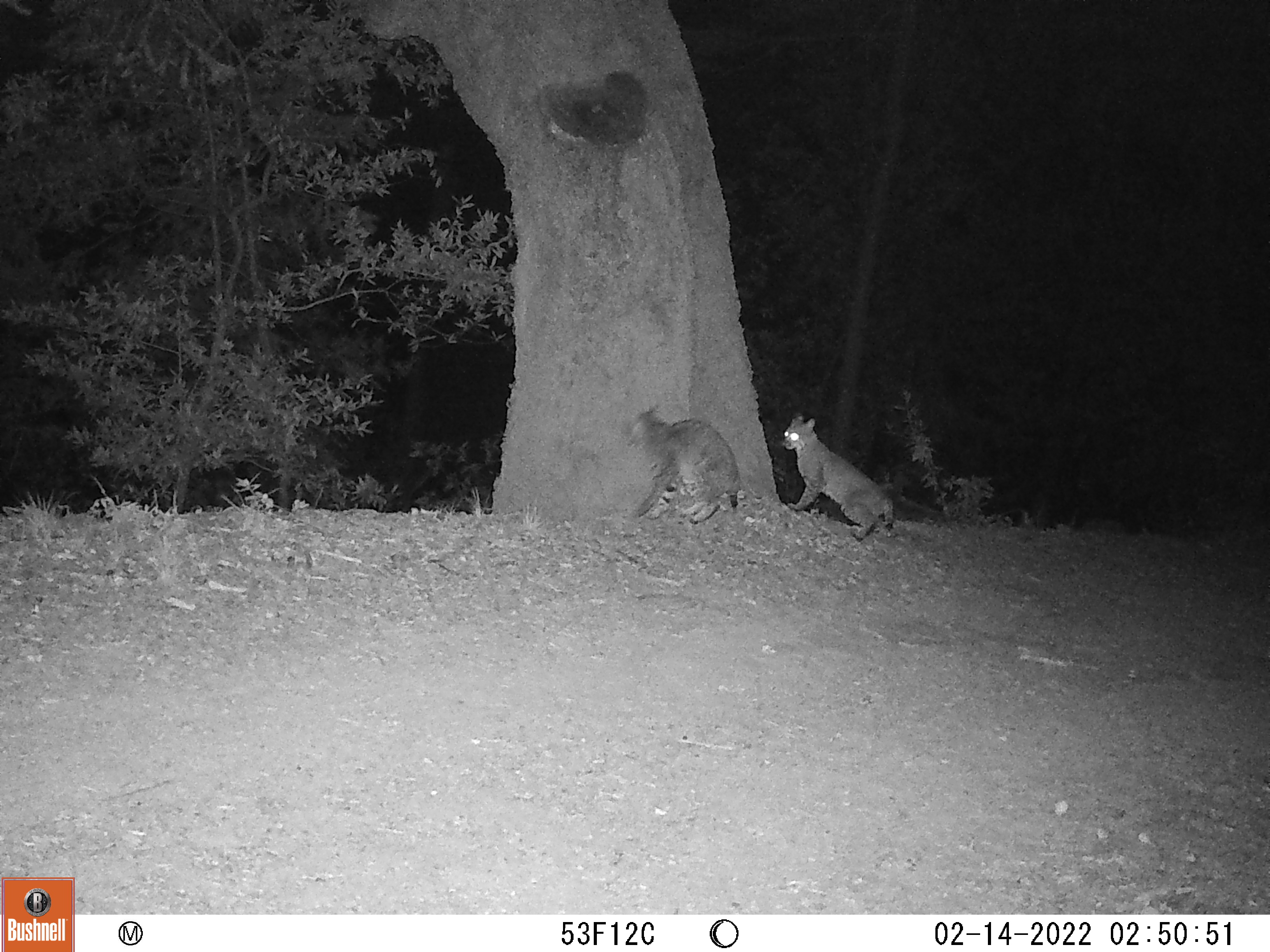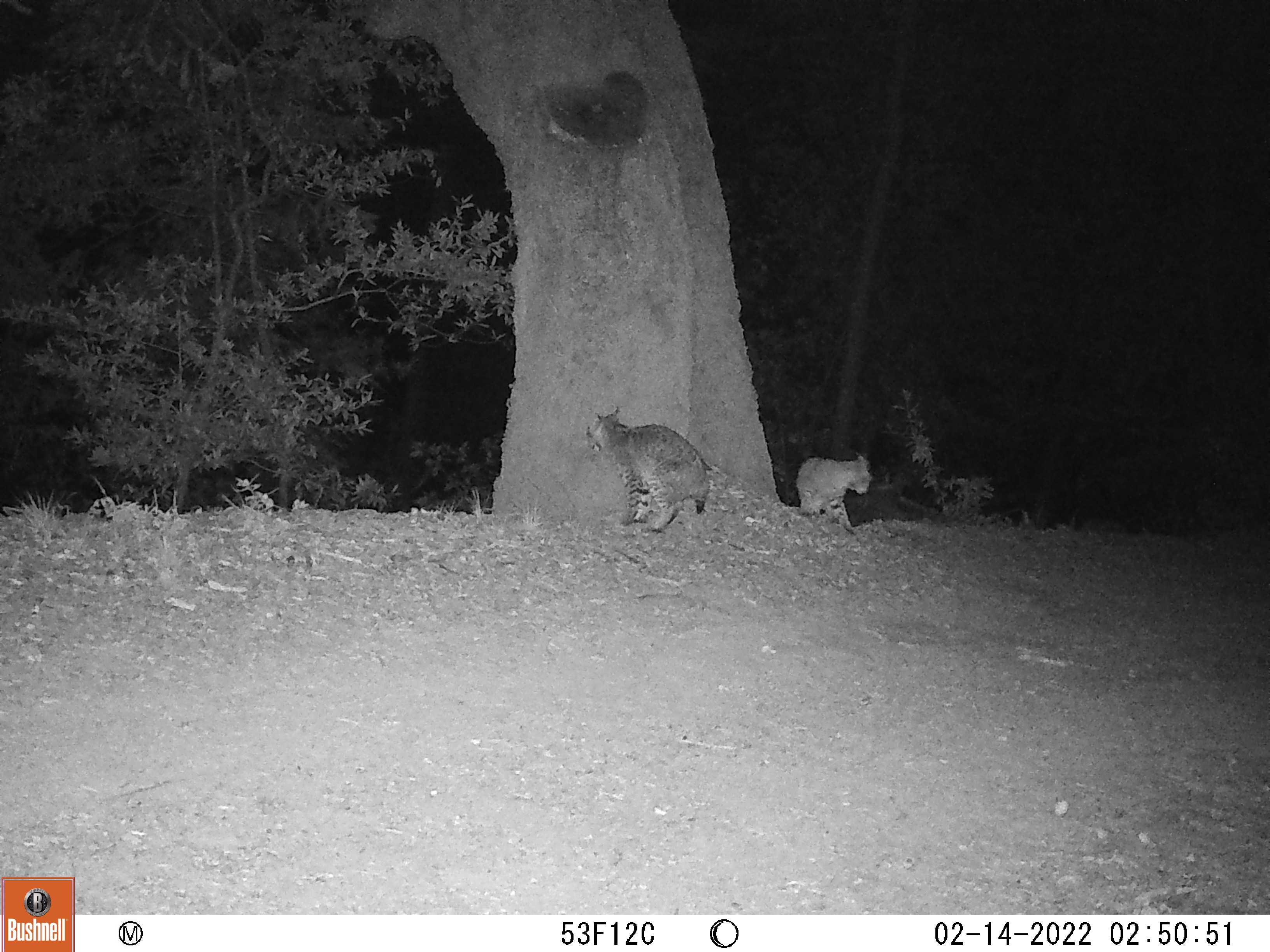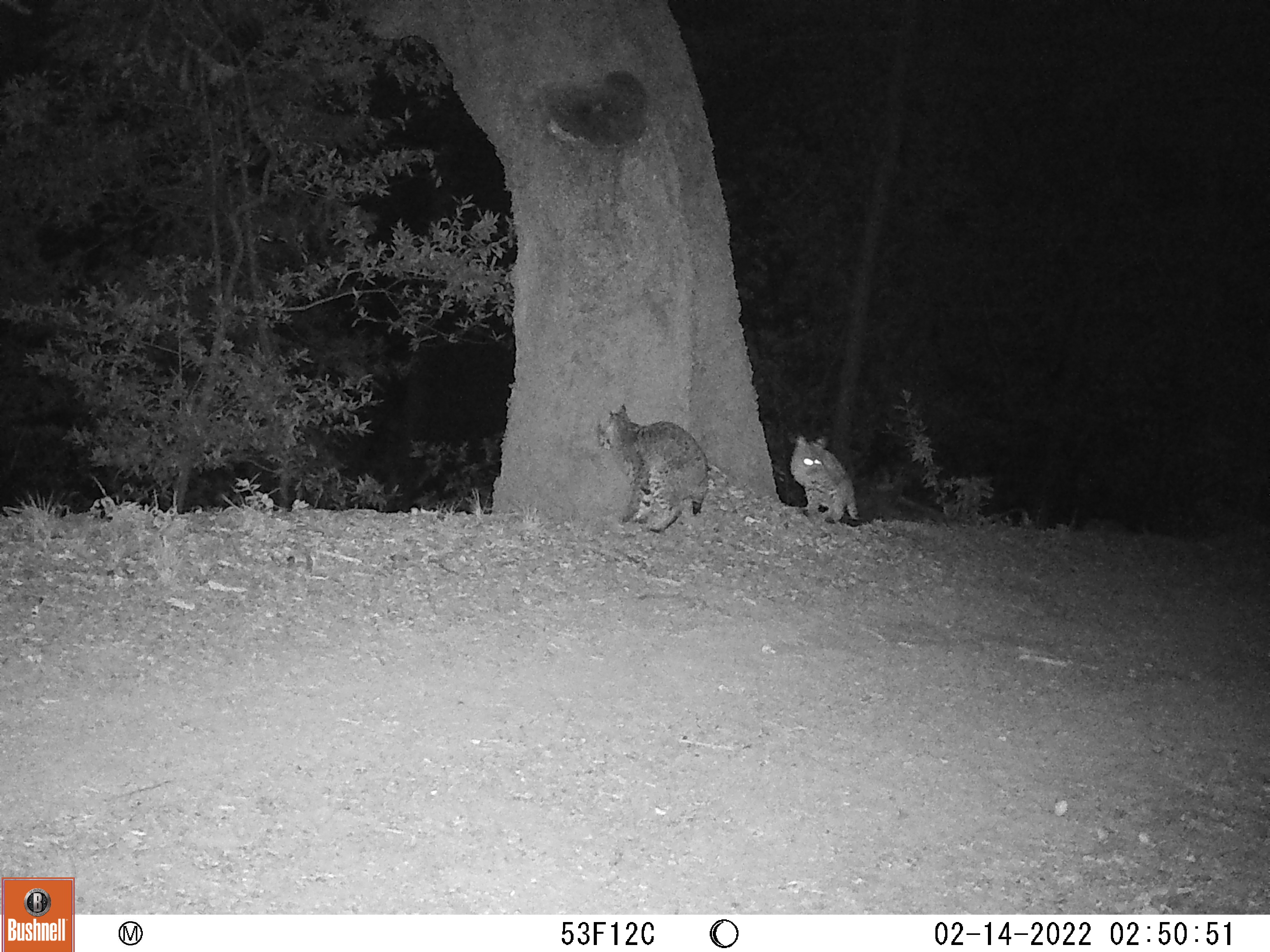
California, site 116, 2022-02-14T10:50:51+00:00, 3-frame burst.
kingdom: Animalia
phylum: Chordata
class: Mammalia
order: Carnivora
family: Felidae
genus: Lynx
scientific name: Lynx rufus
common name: bobcat